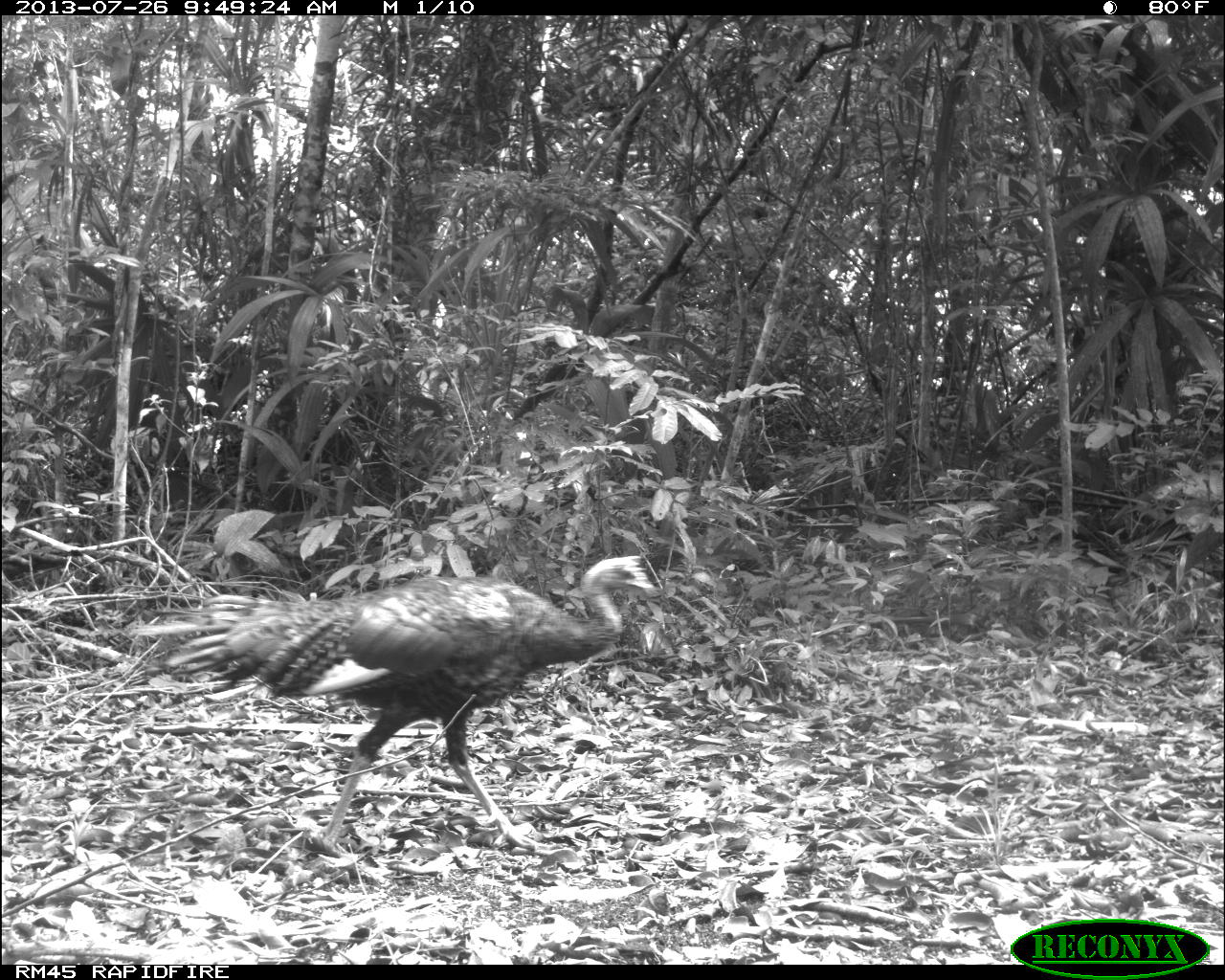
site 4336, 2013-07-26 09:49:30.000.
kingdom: Animalia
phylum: Chordata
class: Aves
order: Galliformes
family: Phasianidae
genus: Meleagris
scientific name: Meleagris ocellata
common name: ocellated turkey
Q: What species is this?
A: Meleagris ocellata (ocellated turkey).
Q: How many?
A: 2.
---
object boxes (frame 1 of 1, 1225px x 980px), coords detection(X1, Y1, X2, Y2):
meleagris ocellata: detection(132, 555, 656, 850)